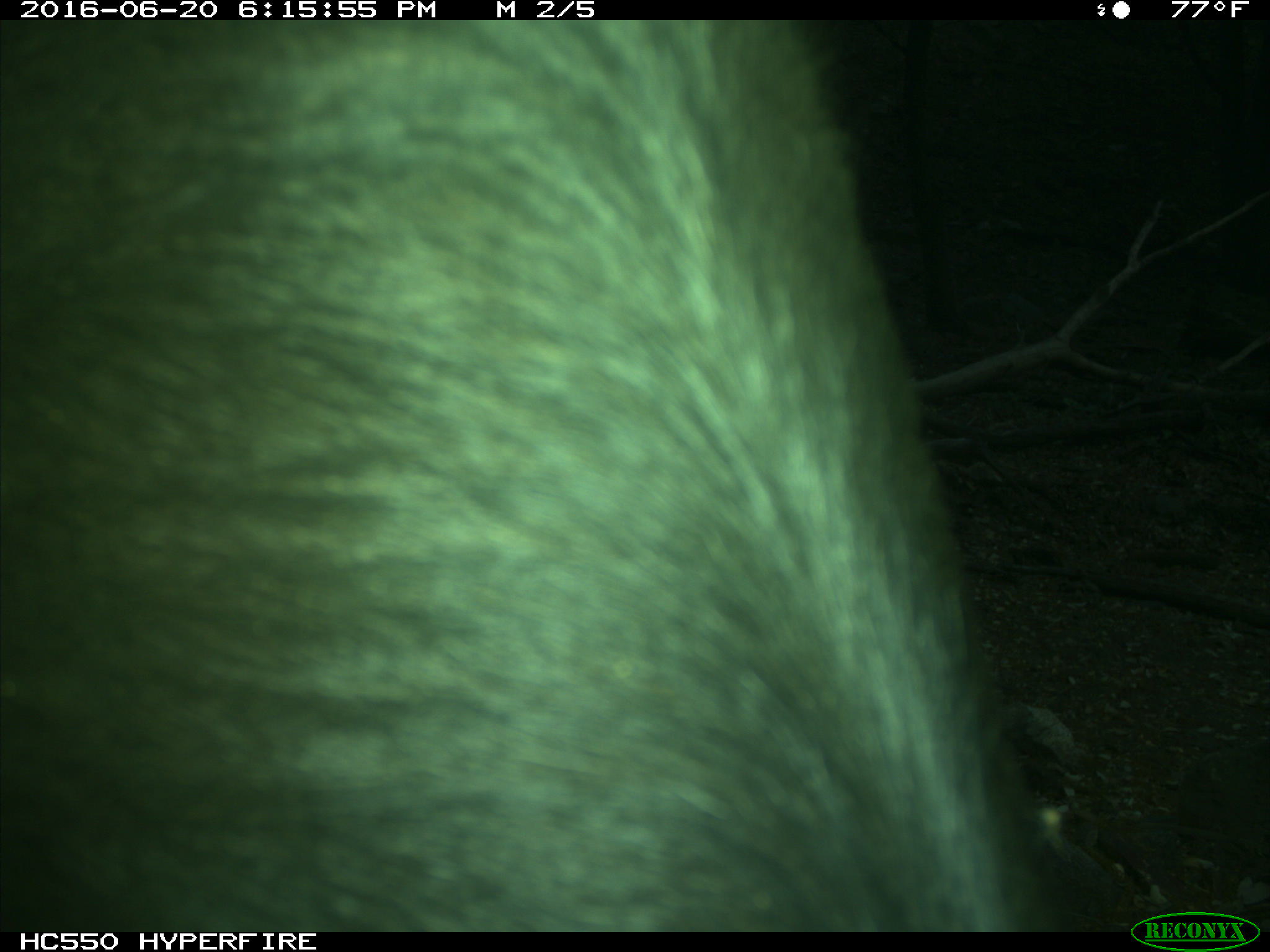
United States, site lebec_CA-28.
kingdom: Animalia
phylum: Chordata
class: Mammalia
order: Artiodactyla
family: Bovidae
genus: Bos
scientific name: Bos taurus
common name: domestic cow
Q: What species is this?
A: Bos taurus (domestic cow).